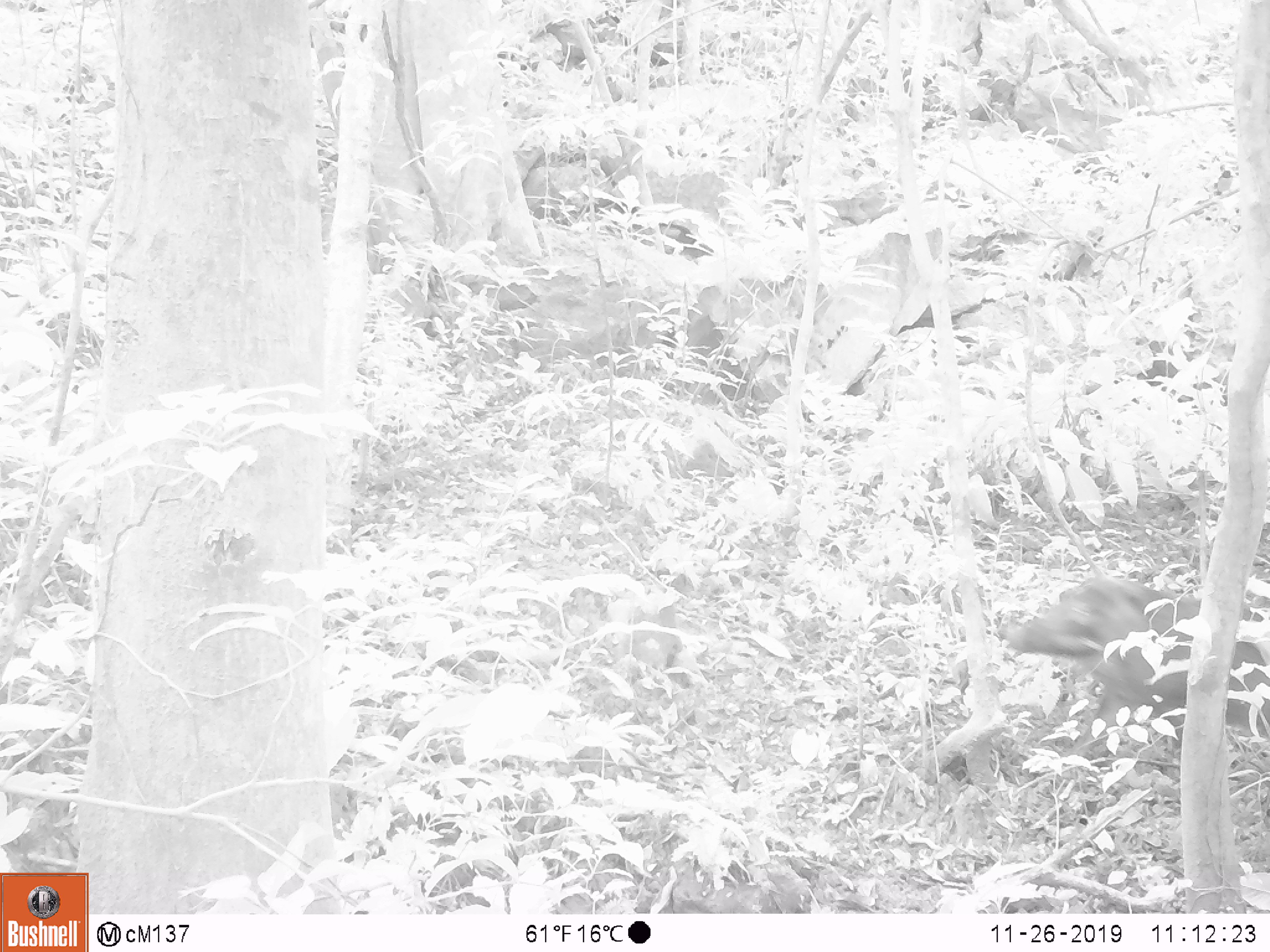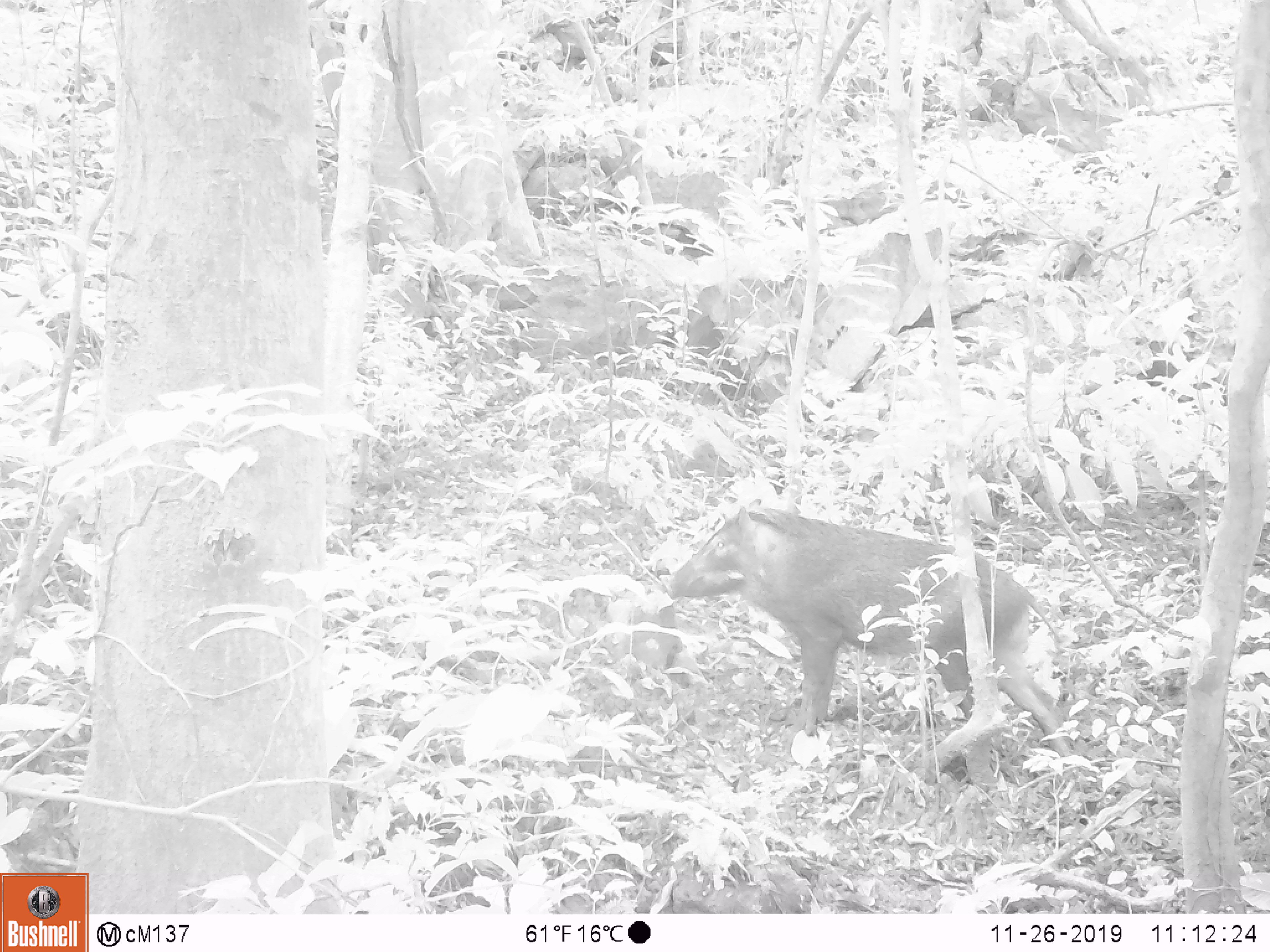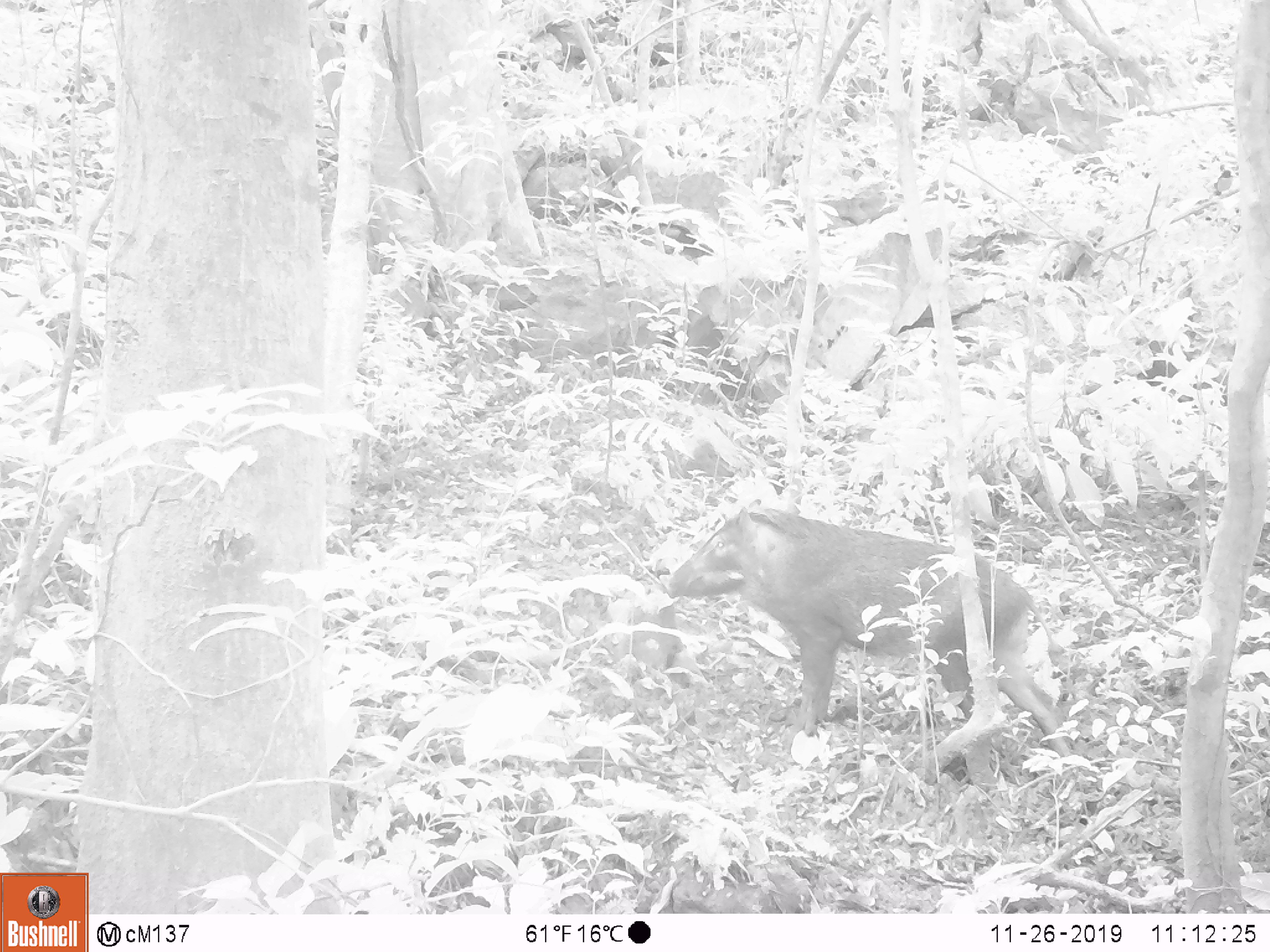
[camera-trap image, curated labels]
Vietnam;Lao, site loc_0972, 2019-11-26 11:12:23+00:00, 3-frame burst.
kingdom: Animalia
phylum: Chordata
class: Mammalia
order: Artiodactyla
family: Suidae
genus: Sus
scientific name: Sus scrofa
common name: eurasian wild pig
Eurasian wild pig (Sus scrofa). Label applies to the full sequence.